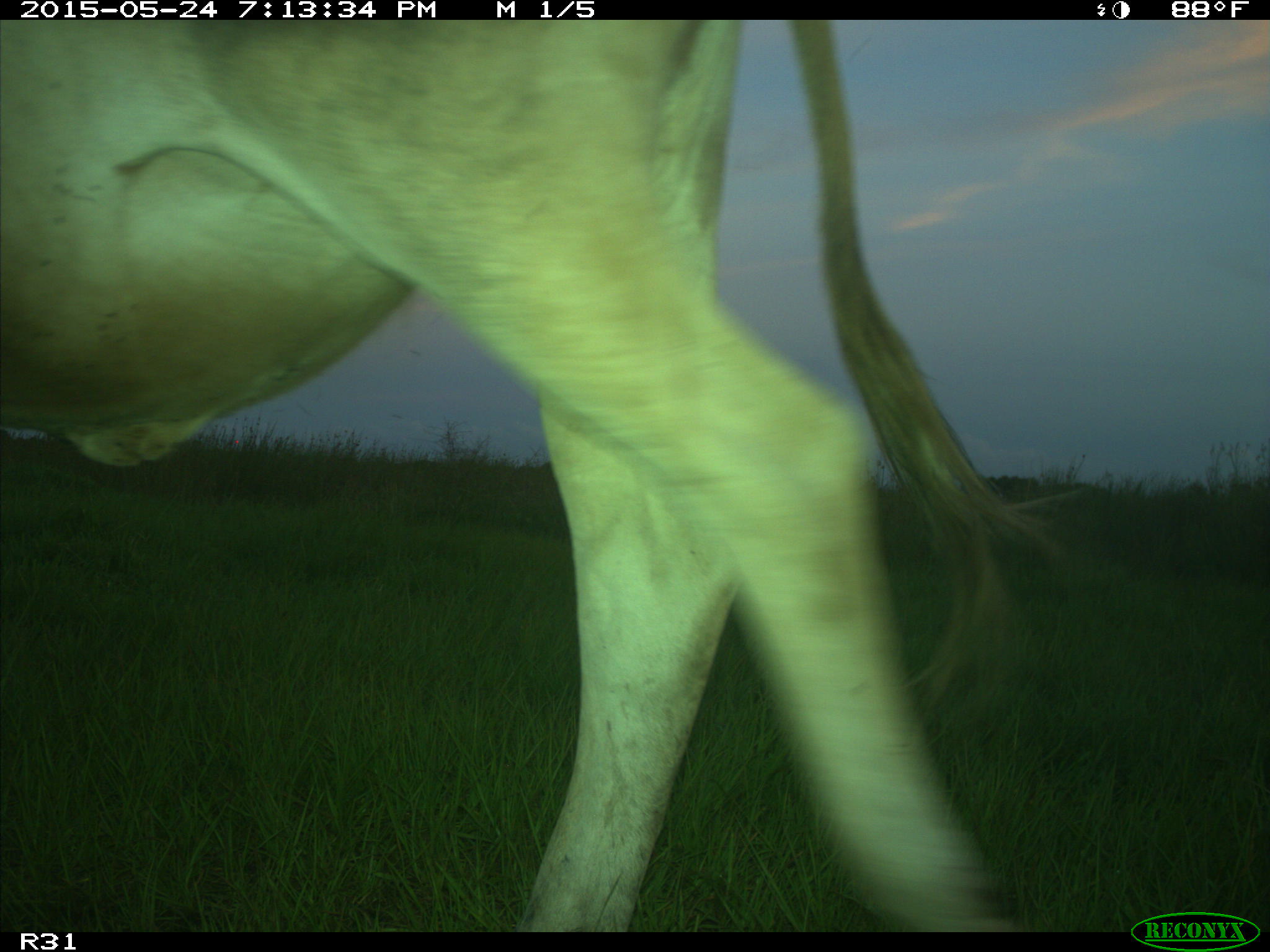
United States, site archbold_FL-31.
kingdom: Animalia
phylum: Chordata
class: Mammalia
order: Artiodactyla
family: Bovidae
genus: Bos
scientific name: Bos taurus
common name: domestic cow